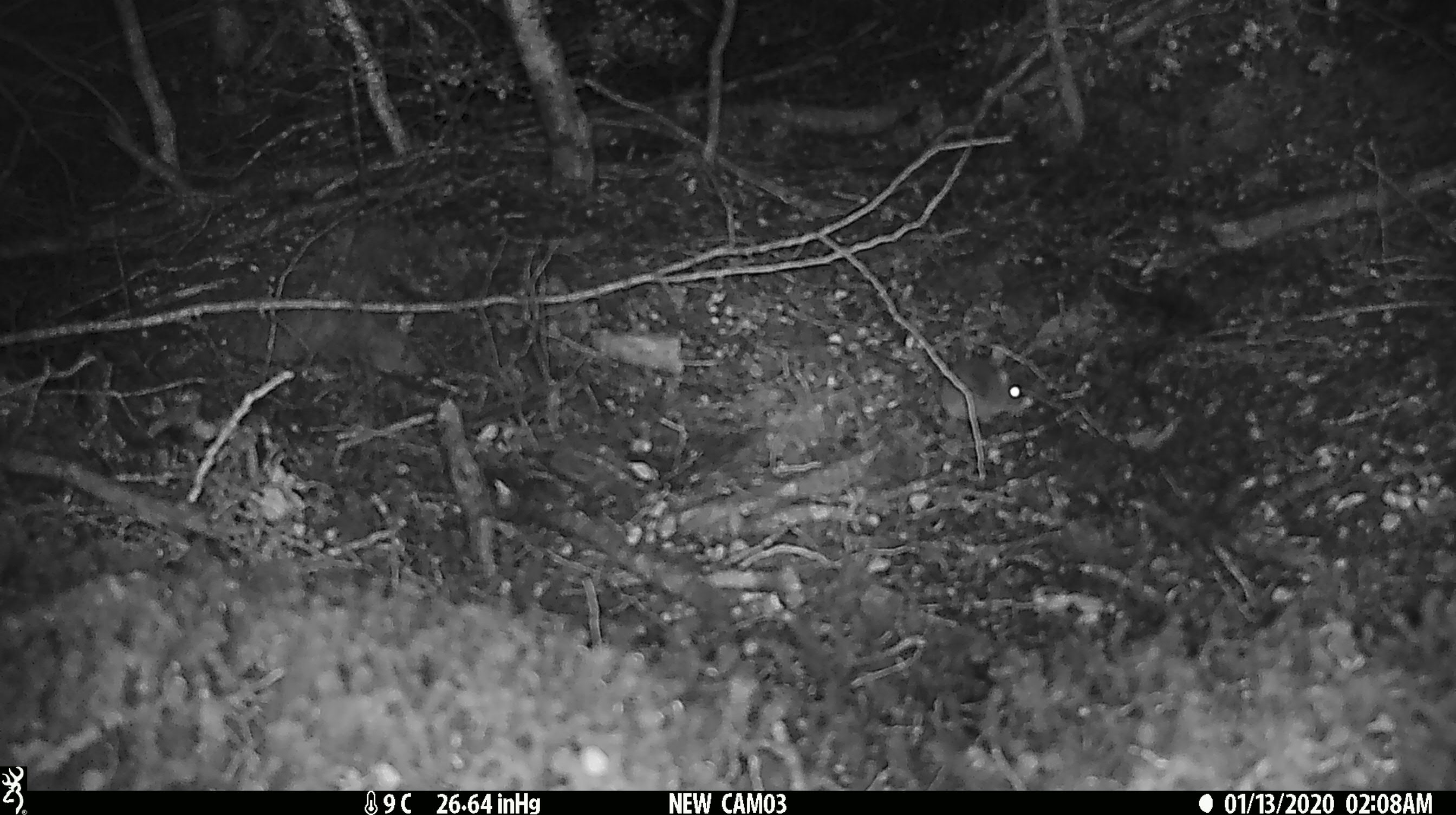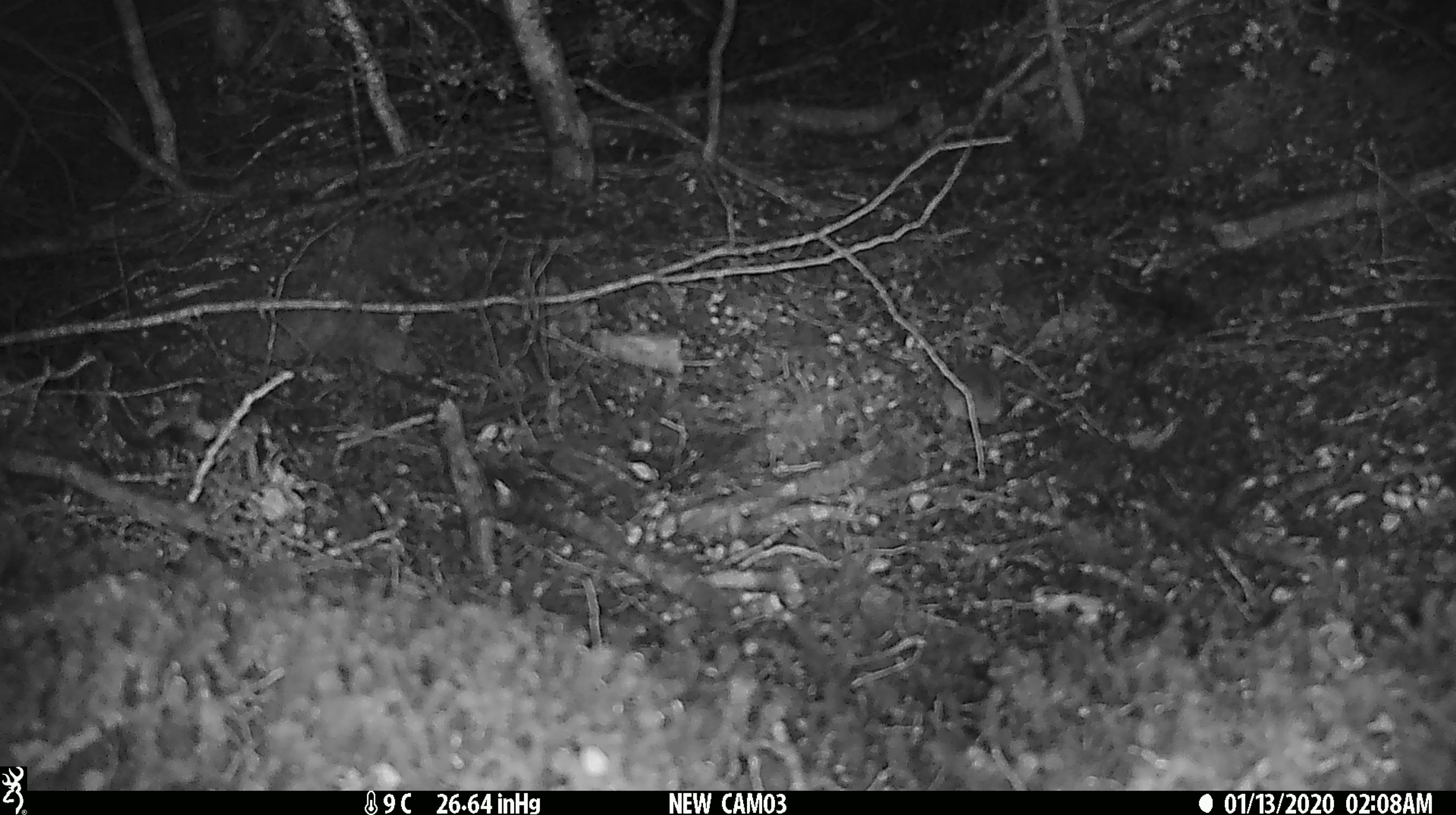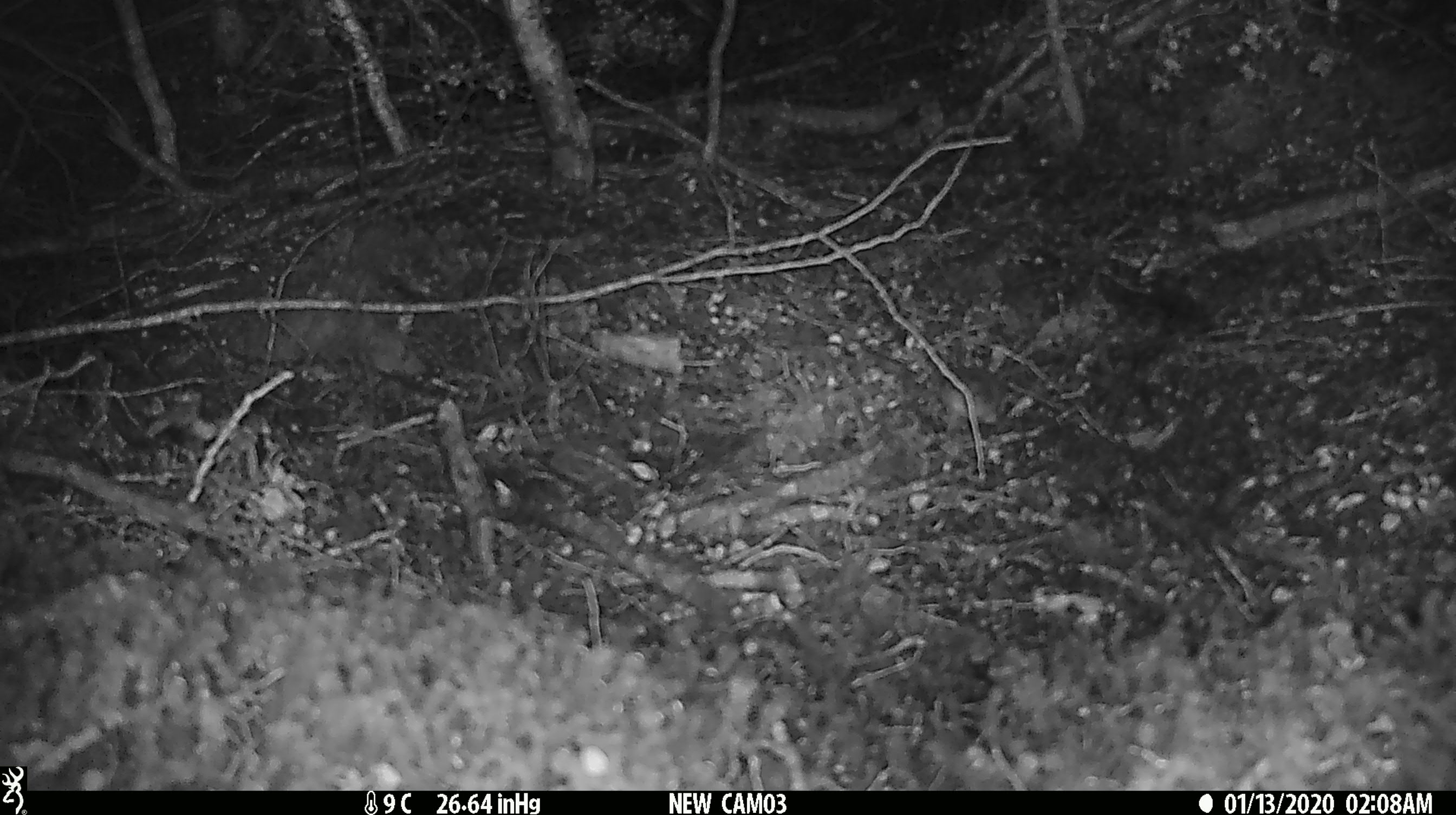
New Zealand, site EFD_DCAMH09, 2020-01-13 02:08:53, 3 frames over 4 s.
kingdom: Animalia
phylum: Chordata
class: Mammalia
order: Rodentia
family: Muridae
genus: Mus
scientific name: Mus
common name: mouse